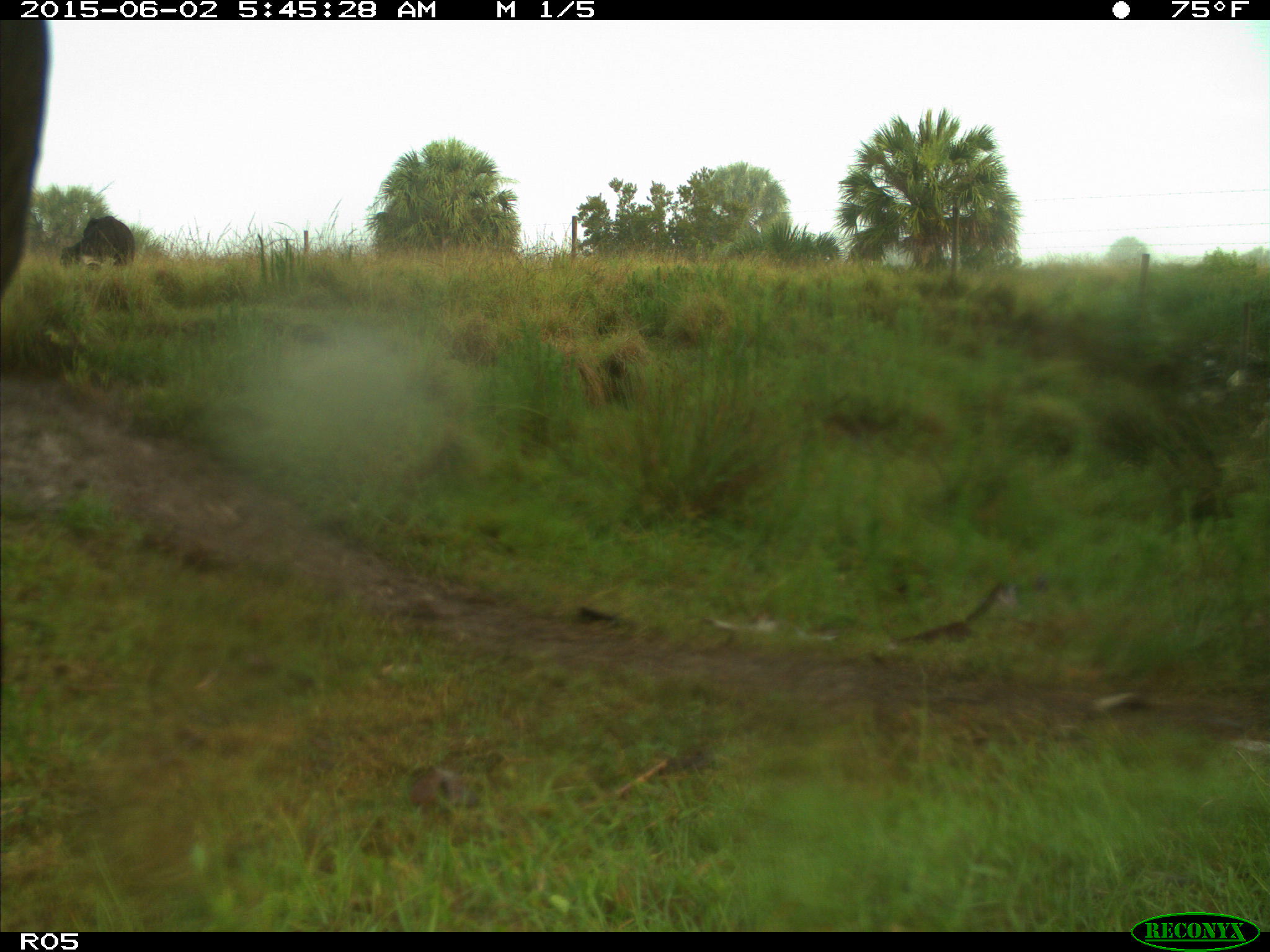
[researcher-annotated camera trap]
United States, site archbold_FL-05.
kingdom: Animalia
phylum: Chordata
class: Mammalia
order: Artiodactyla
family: Bovidae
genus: Bos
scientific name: Bos taurus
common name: domestic cow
Bos taurus (domestic cow).